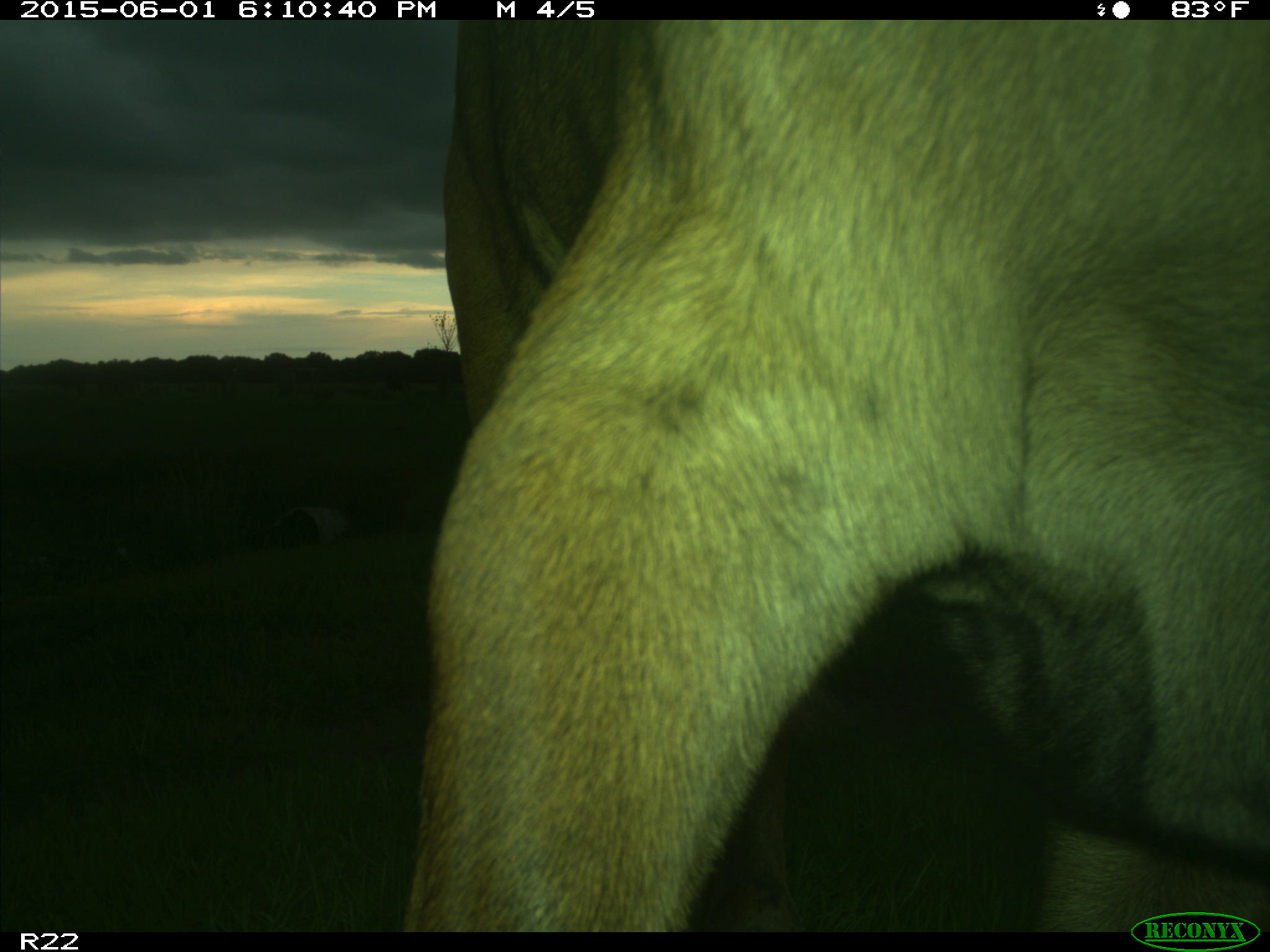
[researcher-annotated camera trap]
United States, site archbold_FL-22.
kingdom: Animalia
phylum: Chordata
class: Mammalia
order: Artiodactyla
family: Bovidae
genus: Bos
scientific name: Bos taurus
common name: domestic cow